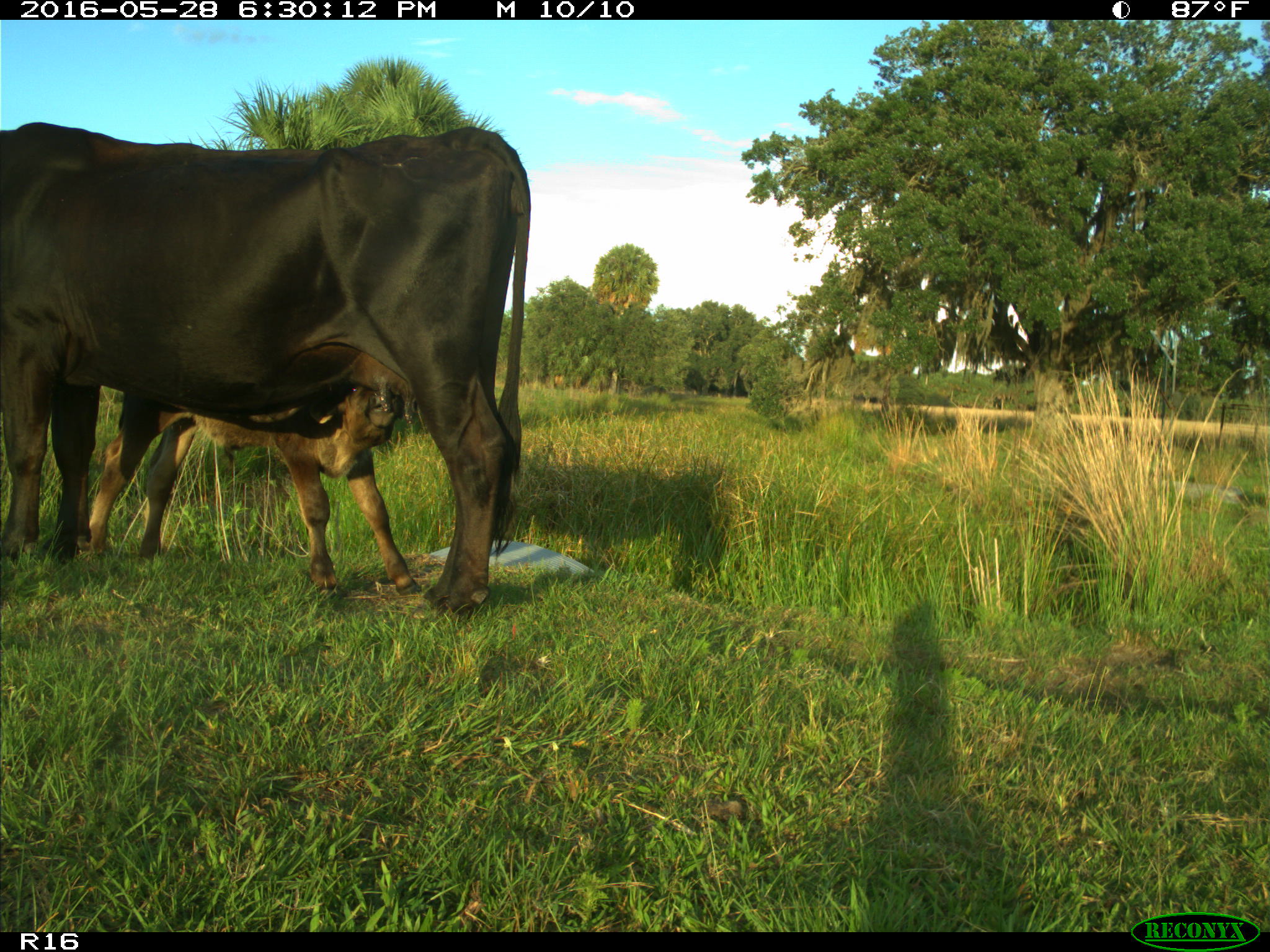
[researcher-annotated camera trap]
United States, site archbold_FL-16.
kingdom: Animalia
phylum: Chordata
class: Mammalia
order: Artiodactyla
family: Bovidae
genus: Bos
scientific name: Bos taurus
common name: domestic cow